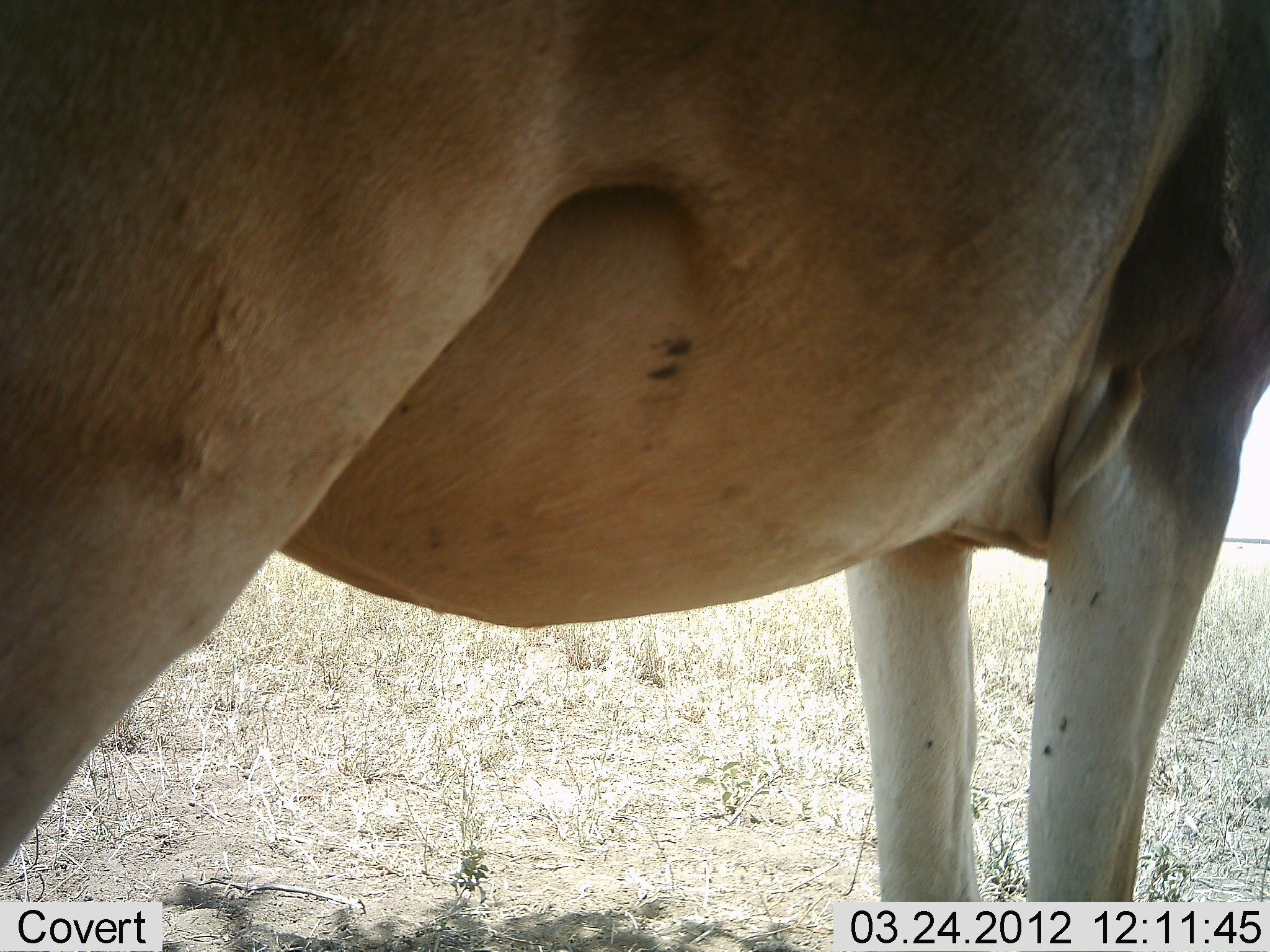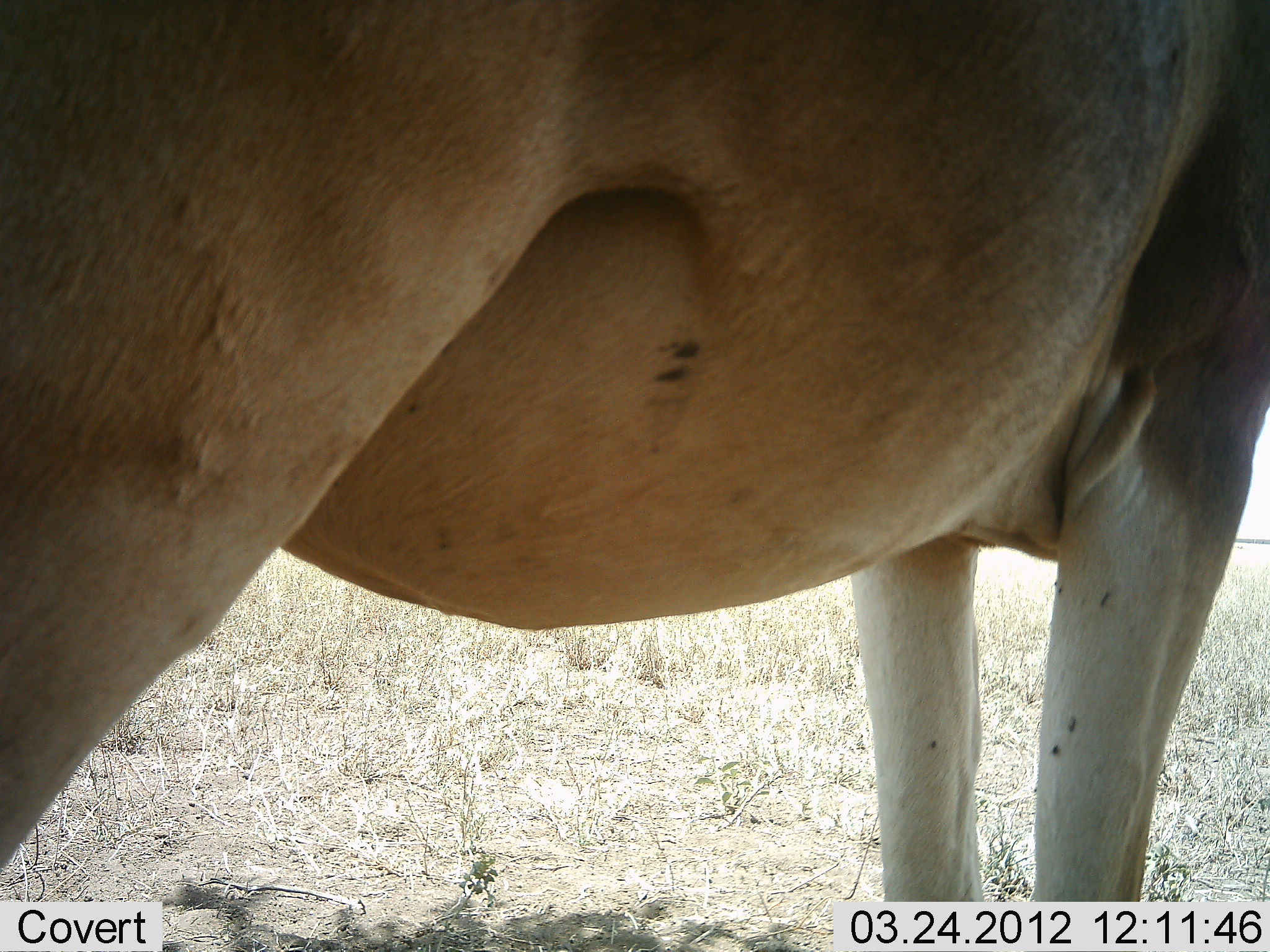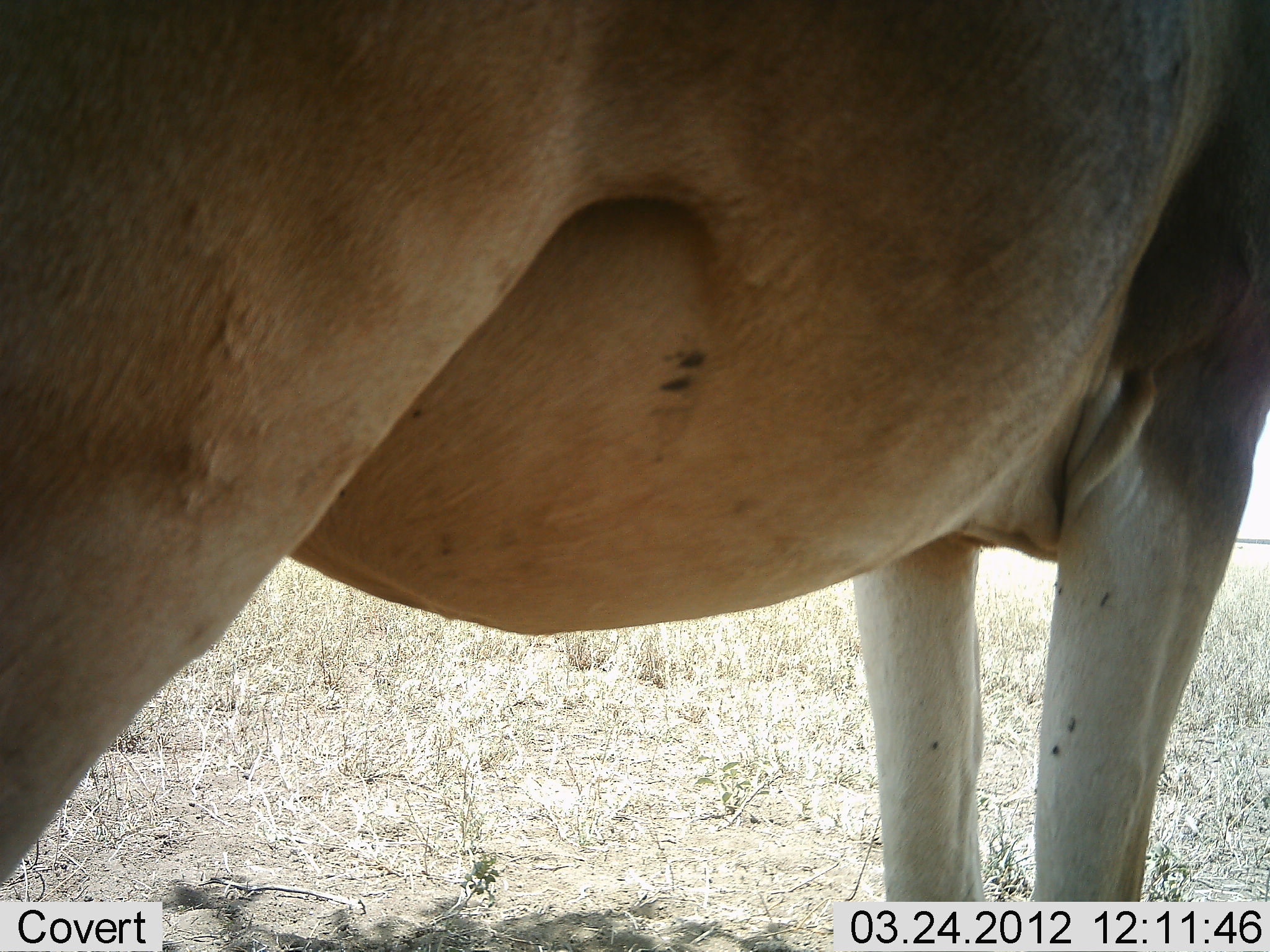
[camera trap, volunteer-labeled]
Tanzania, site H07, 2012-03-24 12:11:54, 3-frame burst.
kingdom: Animalia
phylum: Chordata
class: Mammalia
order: Artiodactyla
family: Bovidae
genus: Alcelaphus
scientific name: Alcelaphus buselaphus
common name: hartebeest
Hartebeest (Alcelaphus buselaphus), count 1. Behavior (volunteer vote fractions): standing 100%, resting 0%, moving 0%, interacting 0%. Young present (vote fraction): 0%. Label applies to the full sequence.